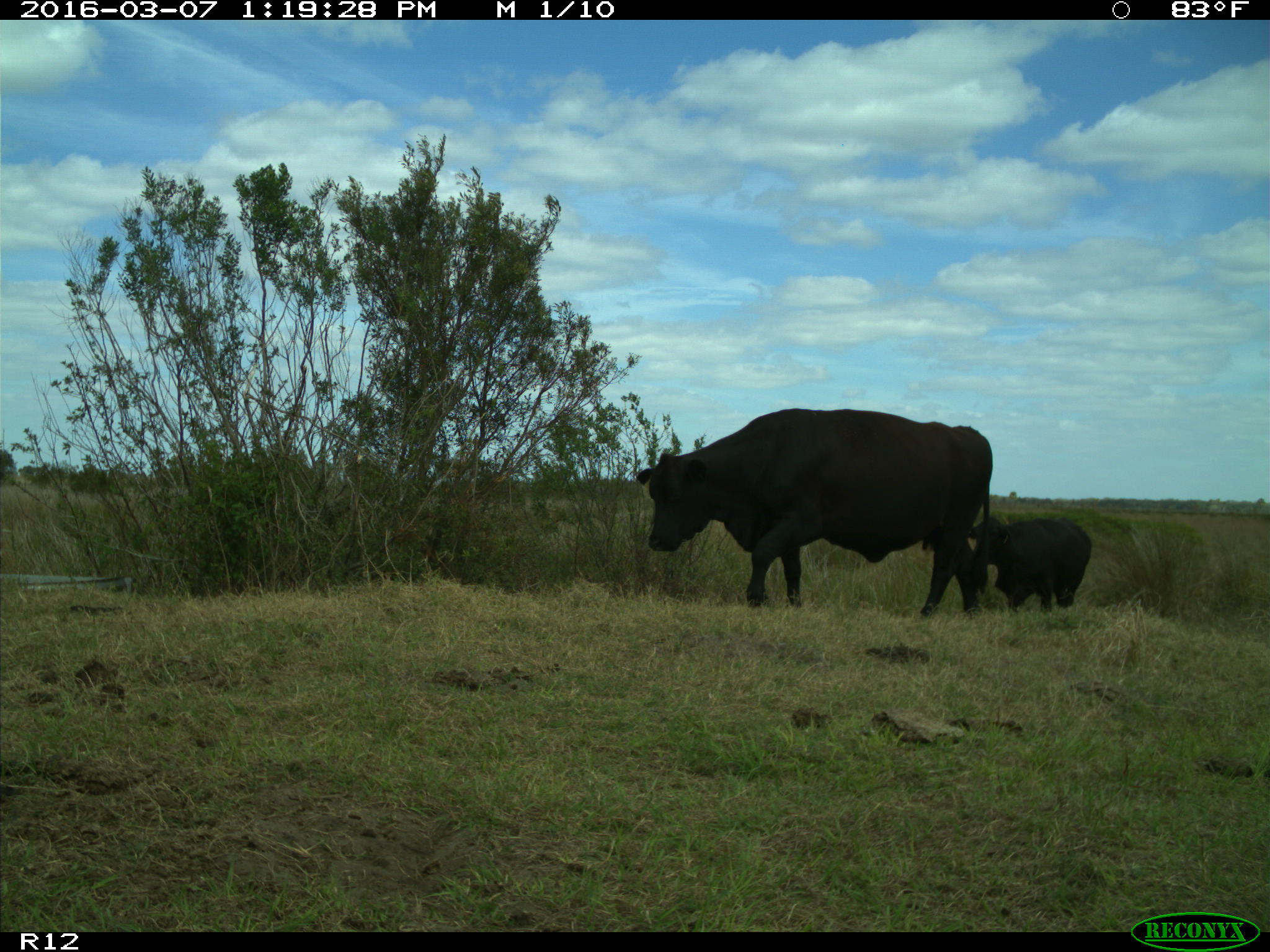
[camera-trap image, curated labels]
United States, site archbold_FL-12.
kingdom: Animalia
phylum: Chordata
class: Mammalia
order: Artiodactyla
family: Bovidae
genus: Bos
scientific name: Bos taurus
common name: domestic cow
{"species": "Bos taurus (domestic cow)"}